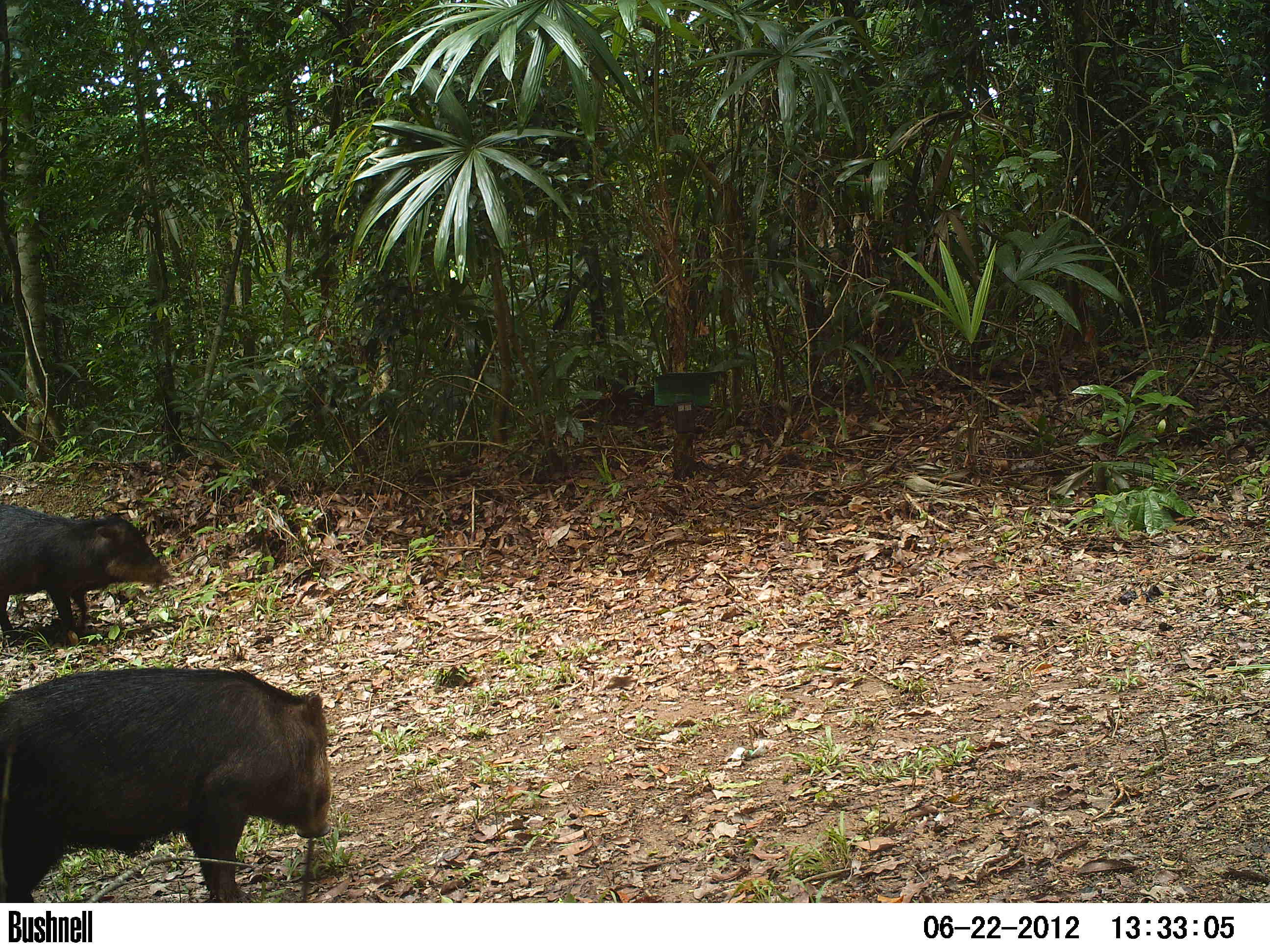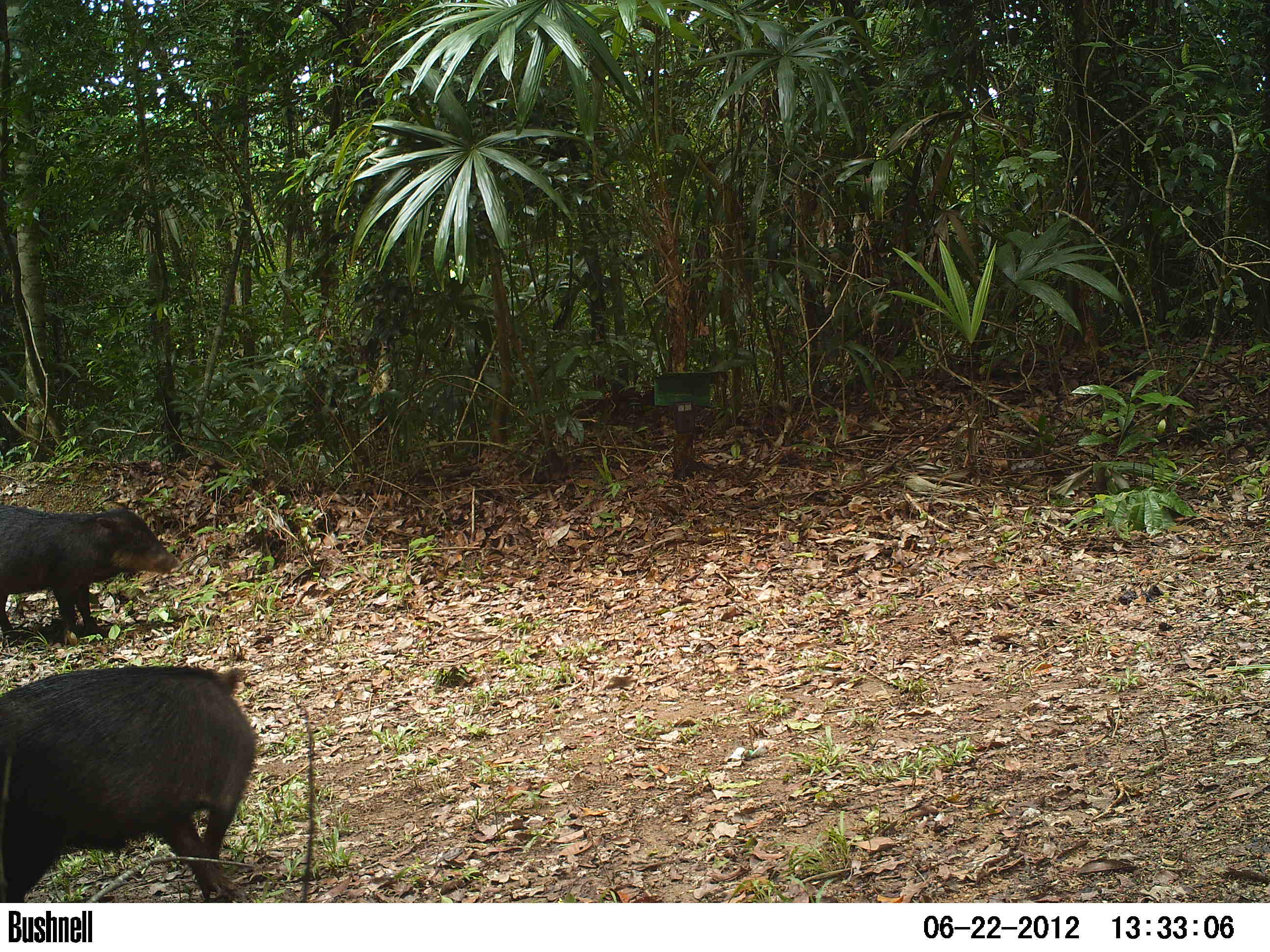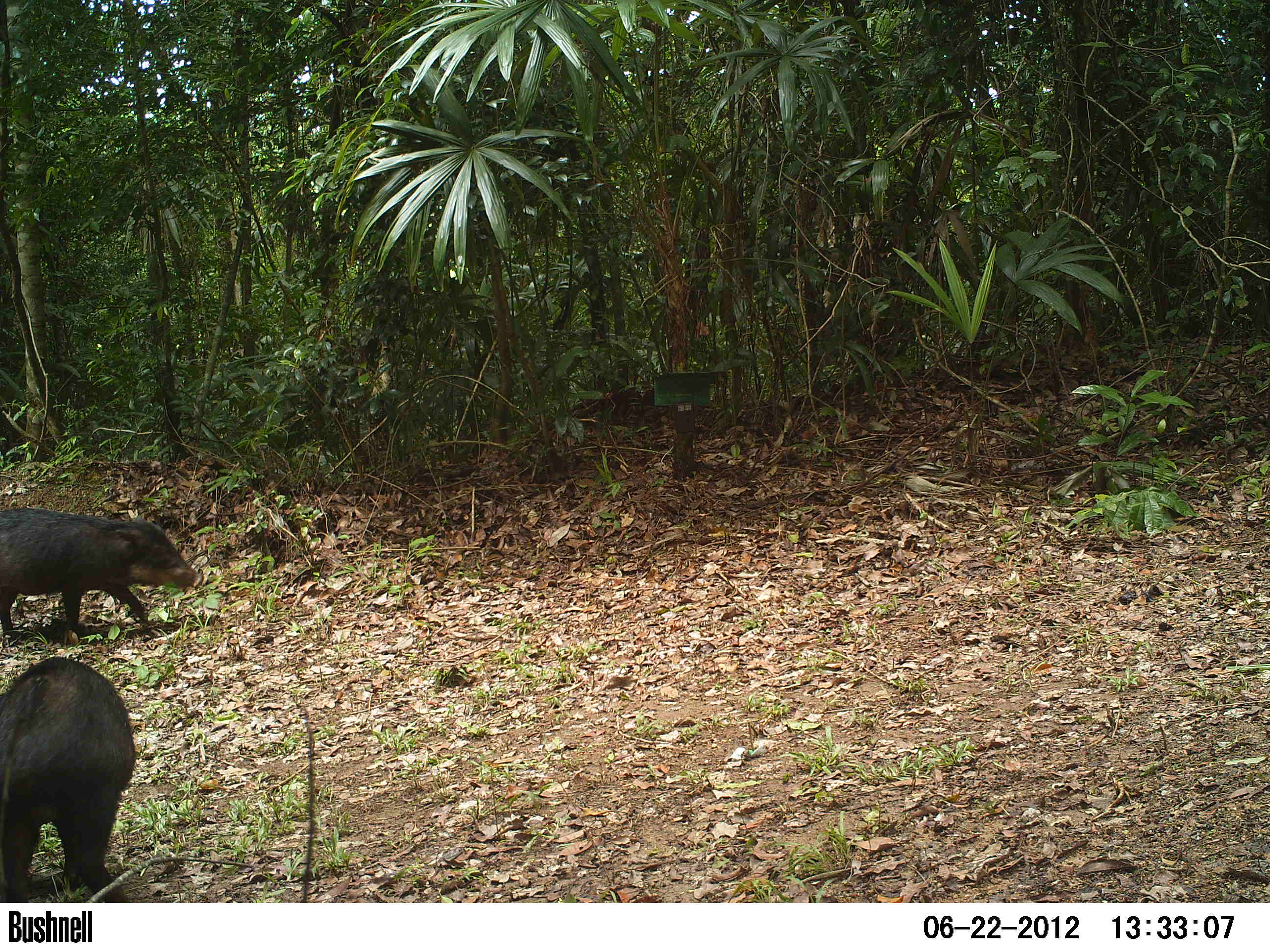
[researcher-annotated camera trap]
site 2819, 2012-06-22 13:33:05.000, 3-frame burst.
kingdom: Animalia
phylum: Chordata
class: Mammalia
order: Artiodactyla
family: Tayassuidae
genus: Tayassu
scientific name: Tayassu pecari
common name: white-lipped peccary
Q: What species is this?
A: Tayassu pecari (white-lipped peccary).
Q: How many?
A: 20.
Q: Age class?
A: Adult.